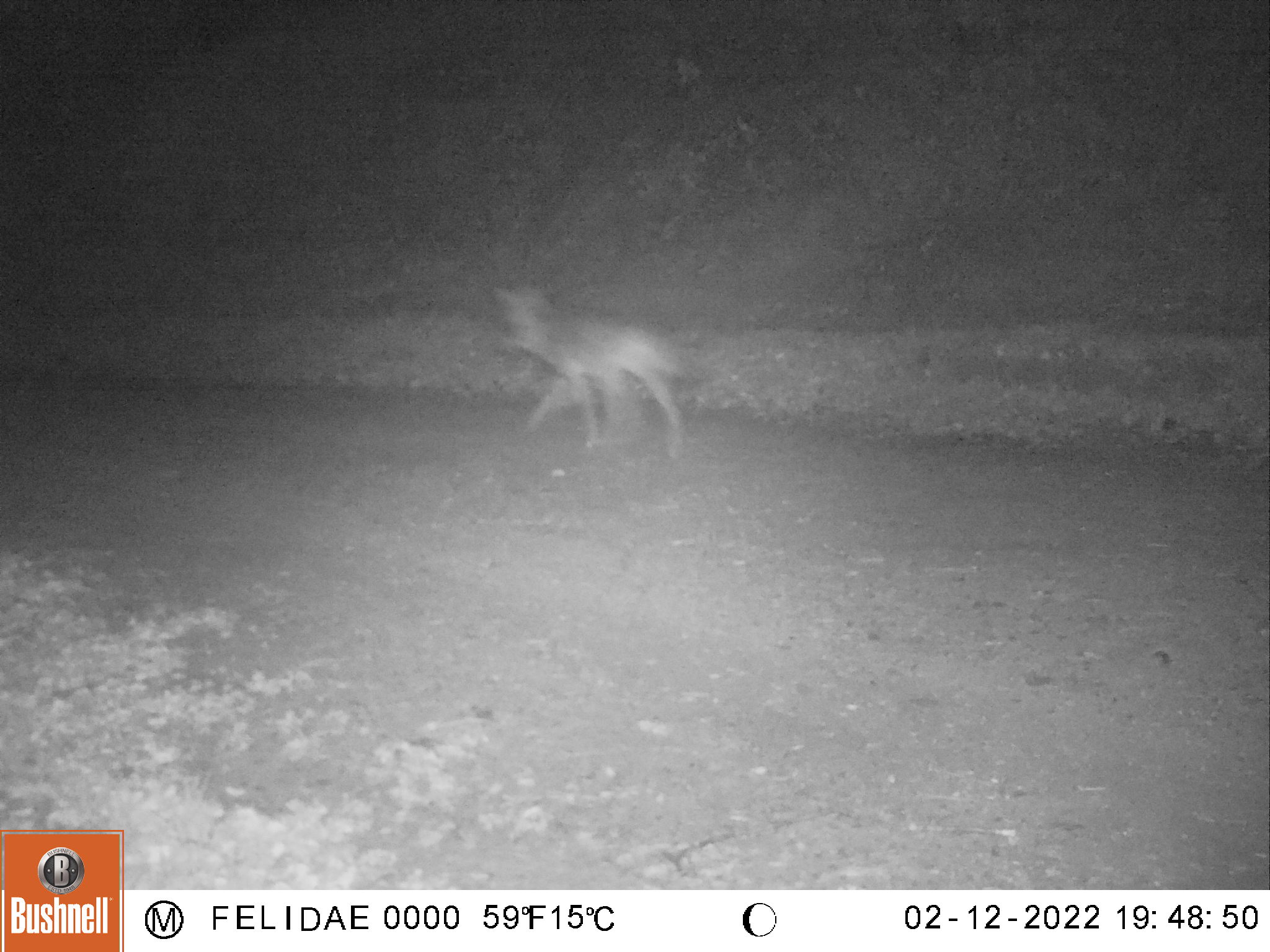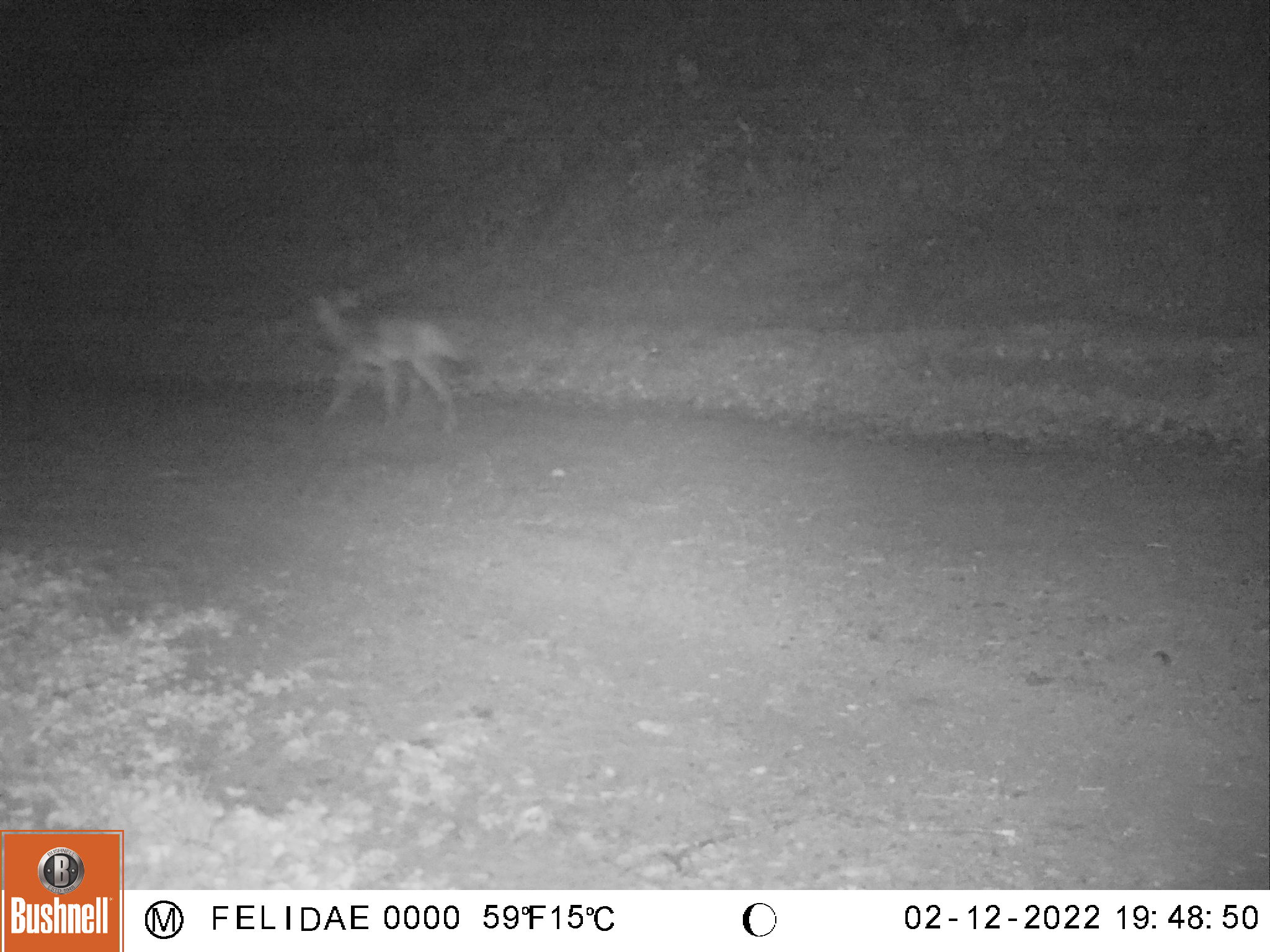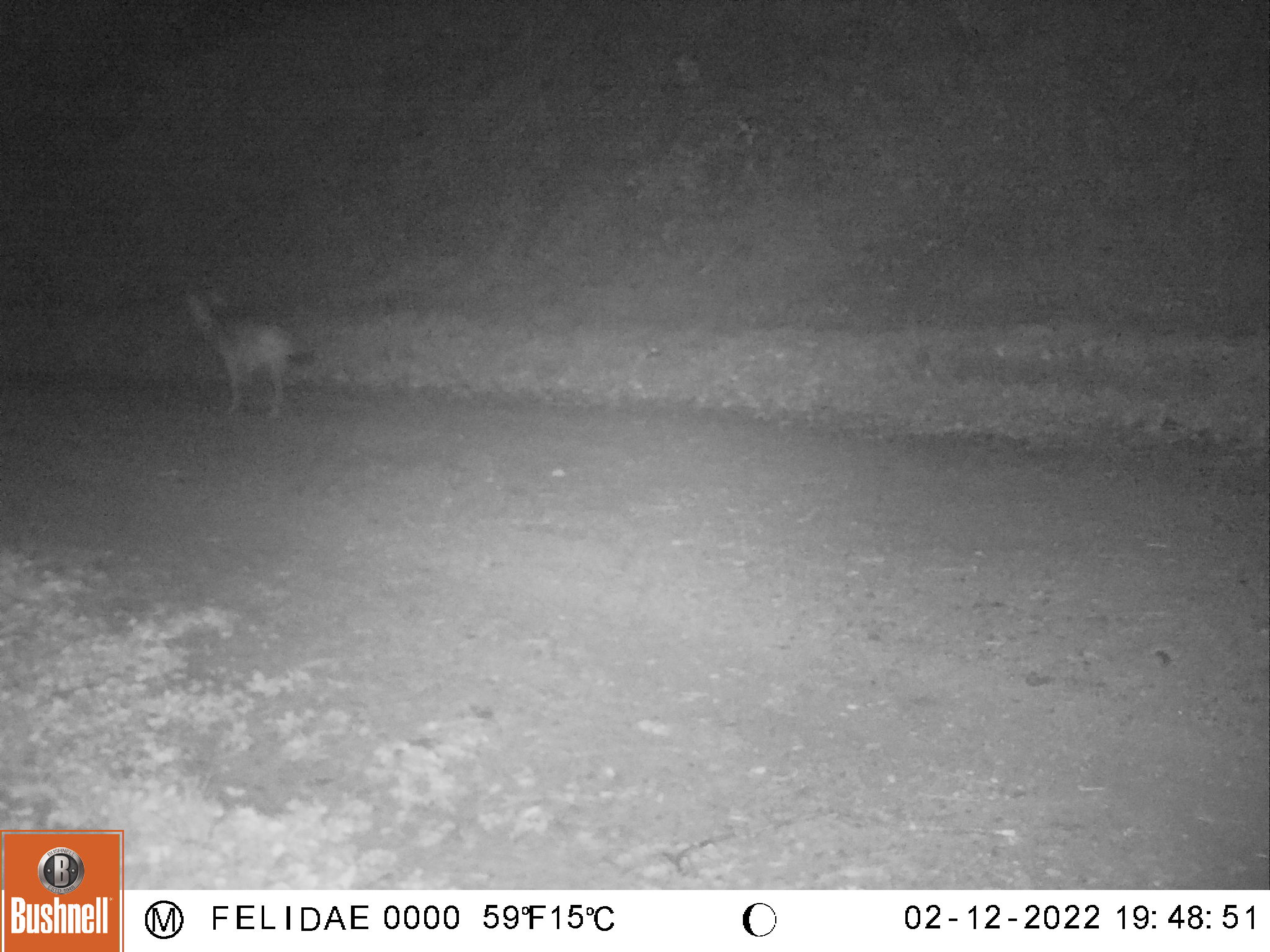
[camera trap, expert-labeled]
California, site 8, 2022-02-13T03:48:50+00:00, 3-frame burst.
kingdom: Animalia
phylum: Chordata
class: Mammalia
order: Carnivora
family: Canidae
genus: Canis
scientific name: Canis latrans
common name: coyote